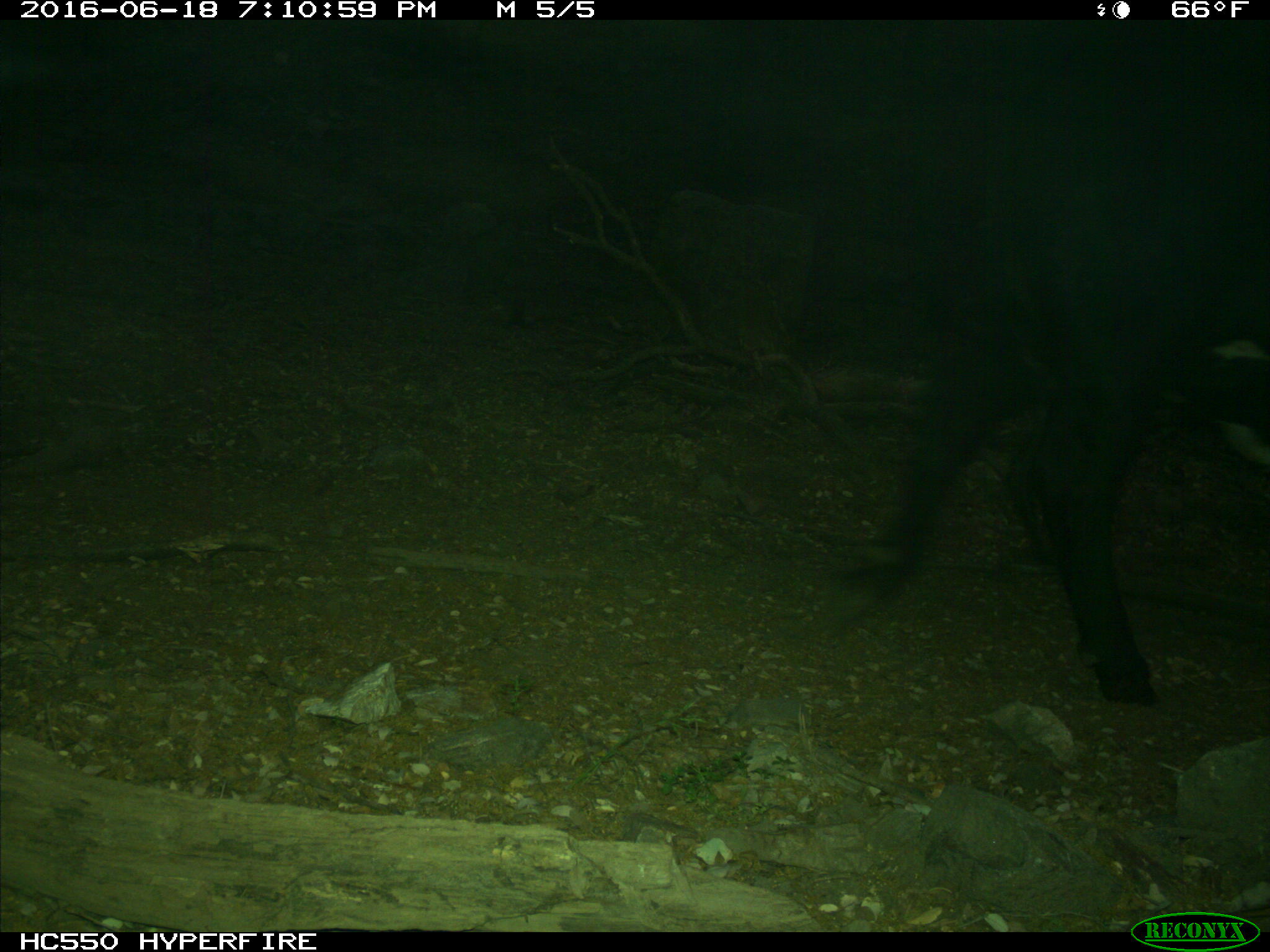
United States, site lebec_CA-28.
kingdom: Animalia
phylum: Chordata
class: Mammalia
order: Artiodactyla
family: Bovidae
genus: Bos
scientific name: Bos taurus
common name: domestic cow